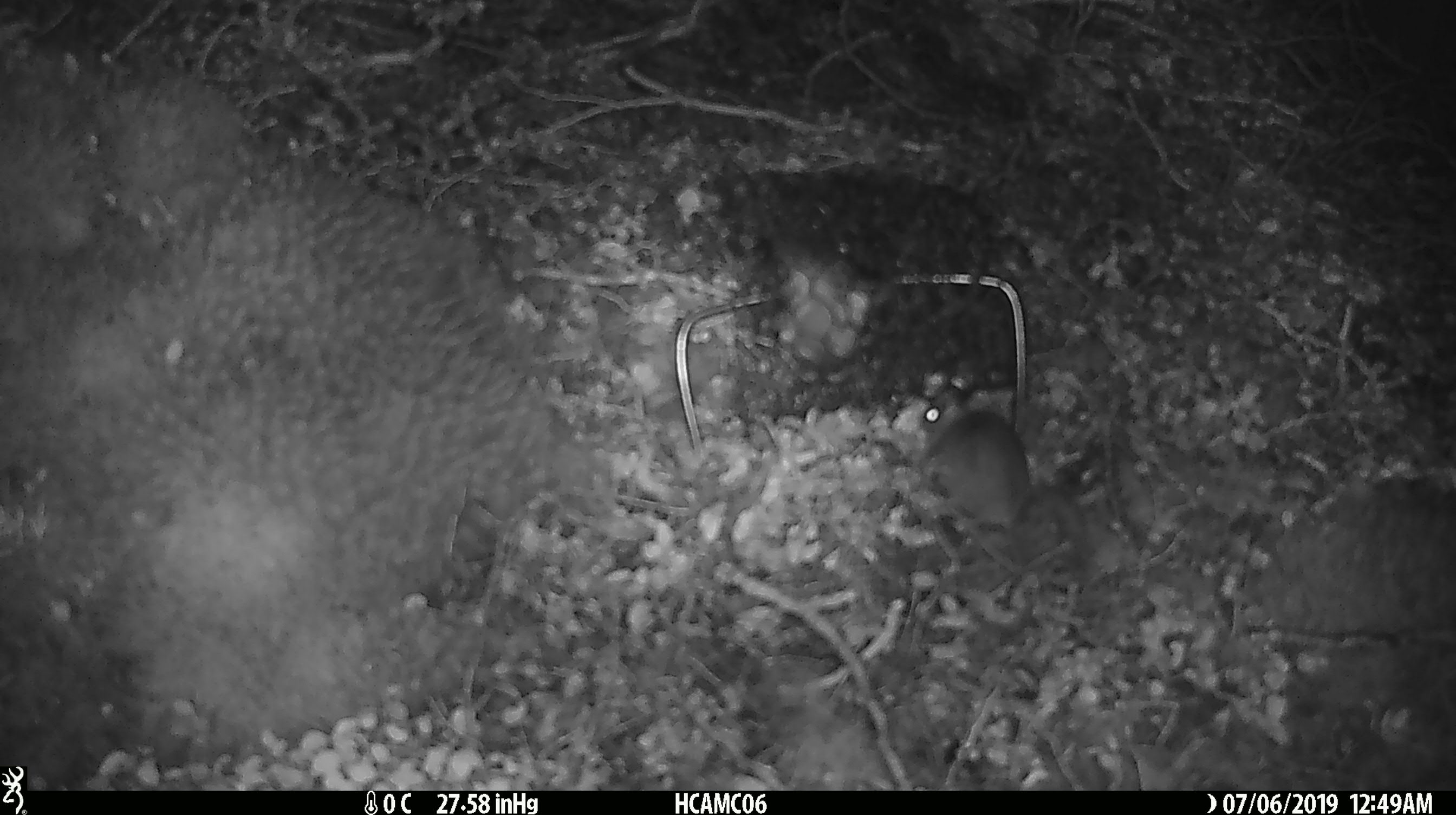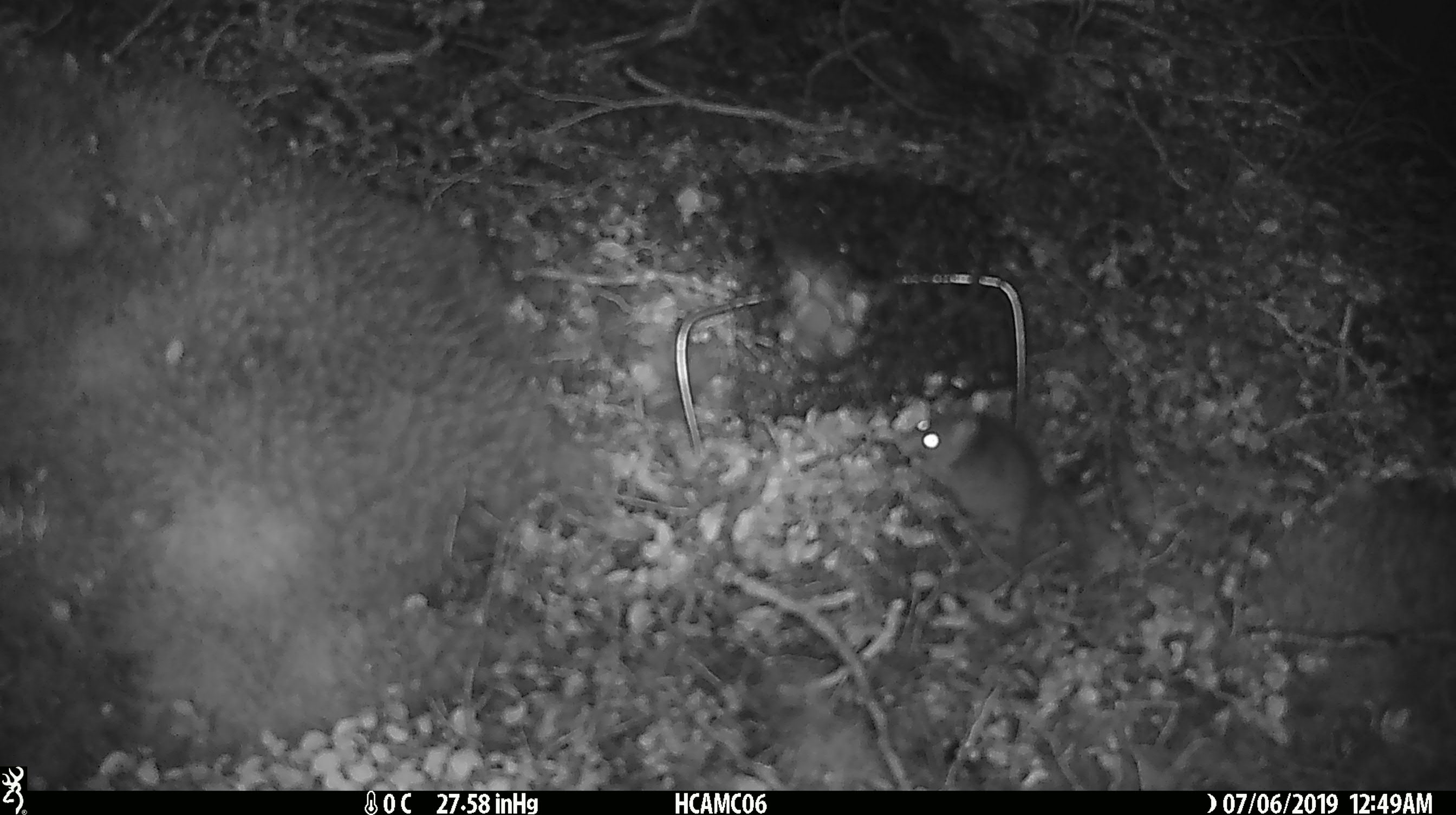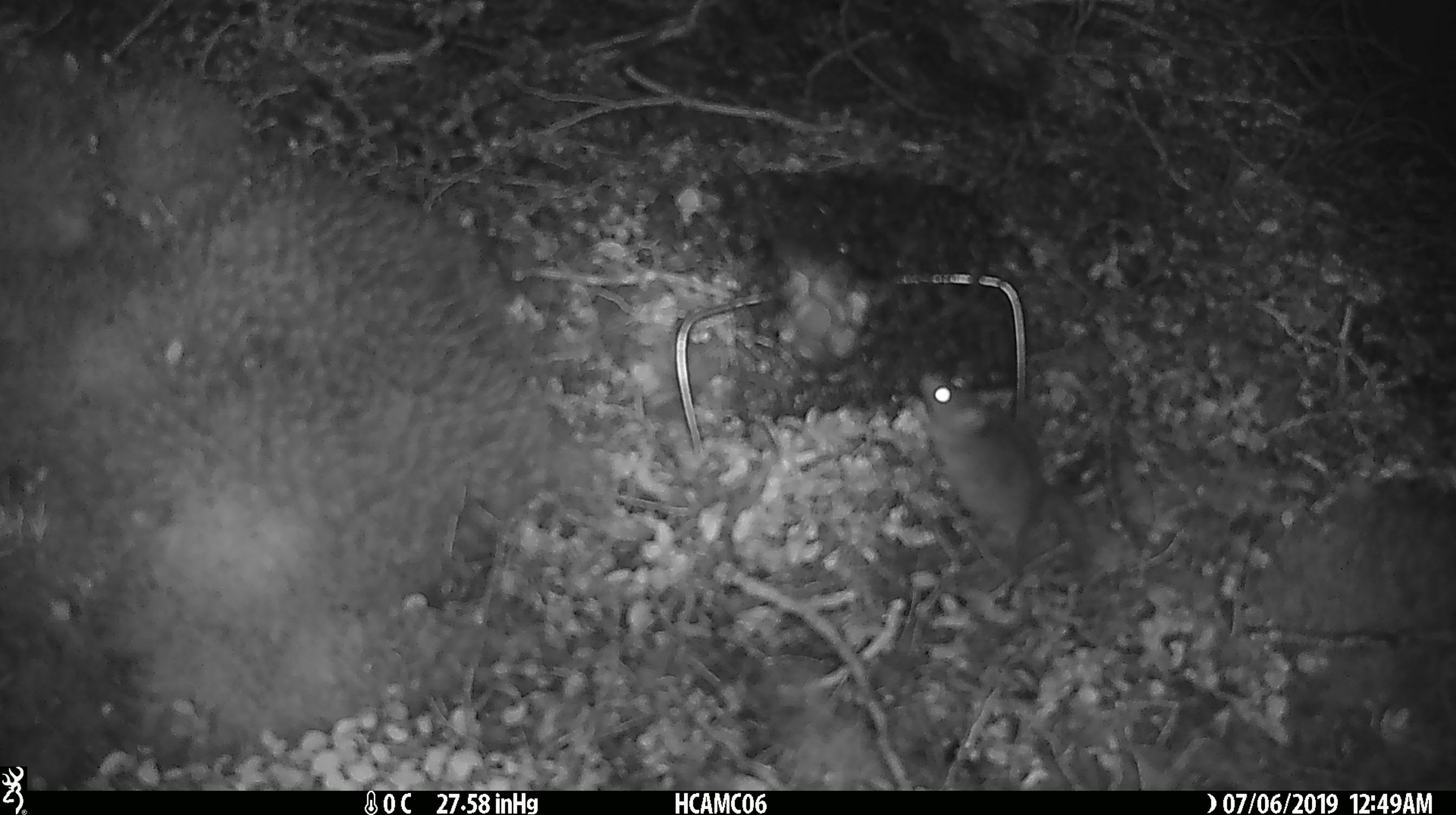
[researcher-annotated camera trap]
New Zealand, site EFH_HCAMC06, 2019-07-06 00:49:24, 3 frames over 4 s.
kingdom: Animalia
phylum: Chordata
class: Mammalia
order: Rodentia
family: Muridae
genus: Mus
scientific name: Mus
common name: mouse